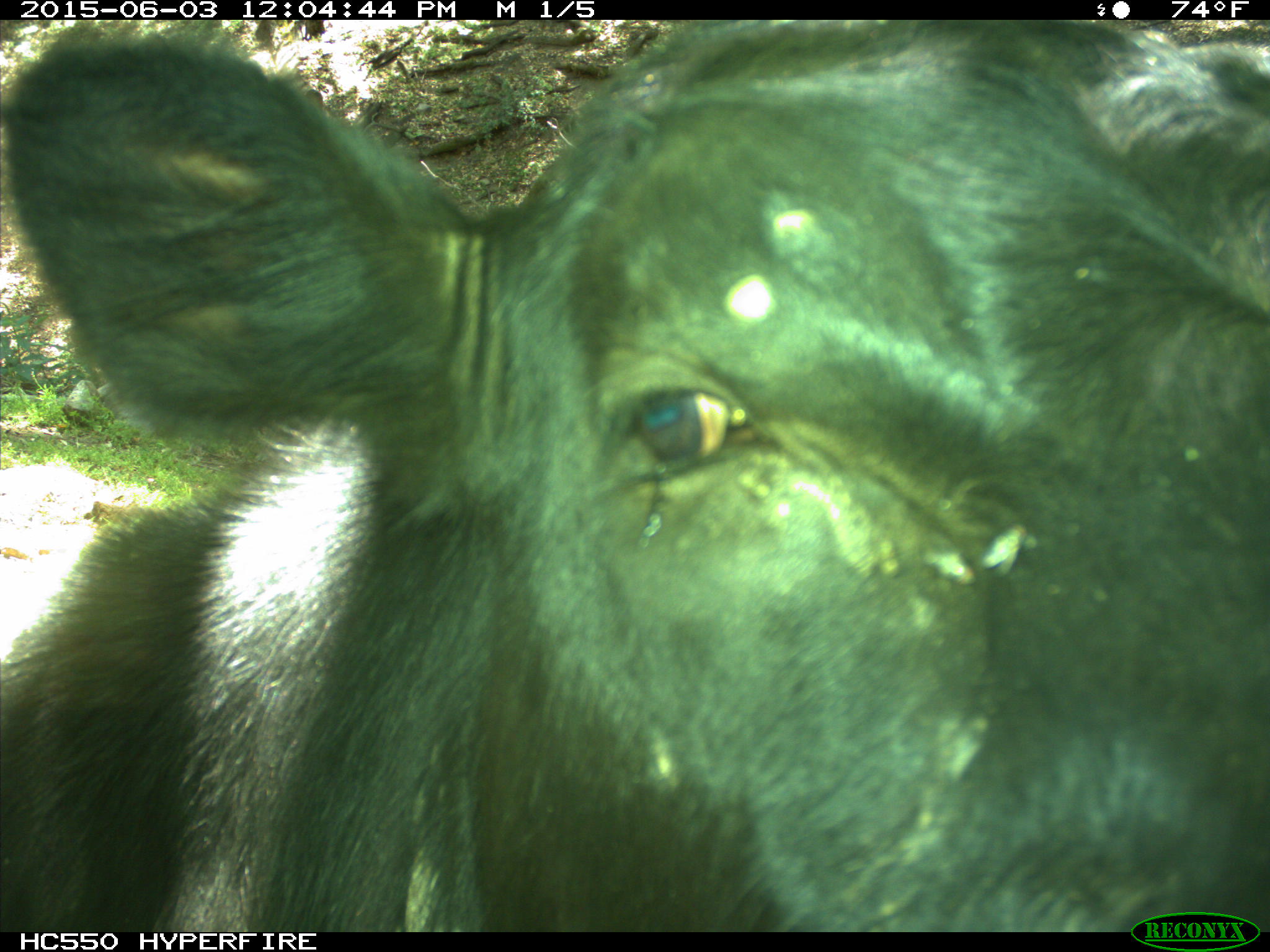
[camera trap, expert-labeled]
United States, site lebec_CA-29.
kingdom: Animalia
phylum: Chordata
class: Mammalia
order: Artiodactyla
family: Bovidae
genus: Bos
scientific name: Bos taurus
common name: domestic cow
Bos taurus (domestic cow).